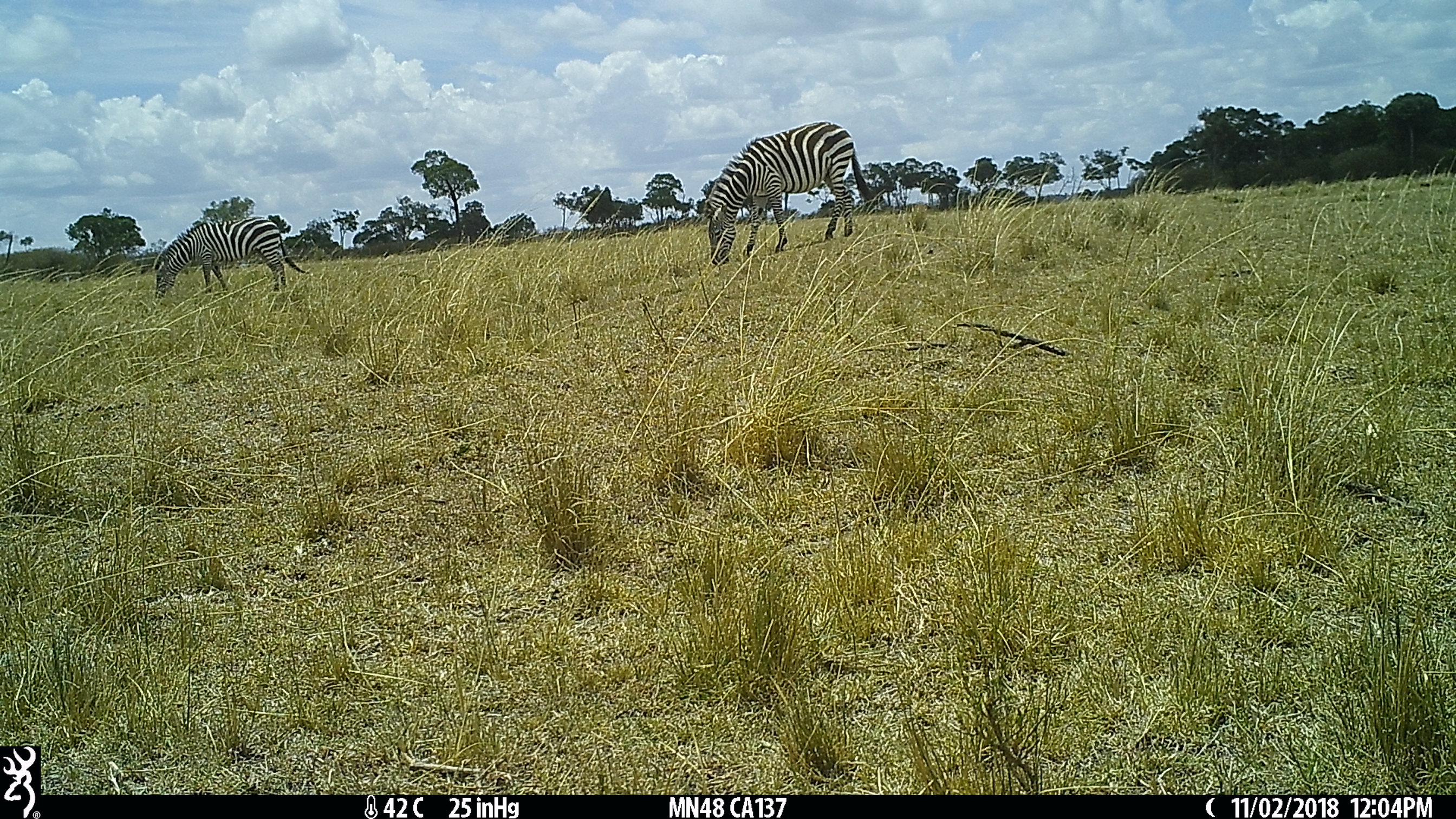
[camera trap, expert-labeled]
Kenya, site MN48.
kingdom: Animalia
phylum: Chordata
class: Mammalia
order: Perissodactyla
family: Equidae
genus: Equus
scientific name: Equus quagga burchellii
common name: burchell's zebra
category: zebra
Zebra (burchell's zebra) (Equus quagga burchellii).